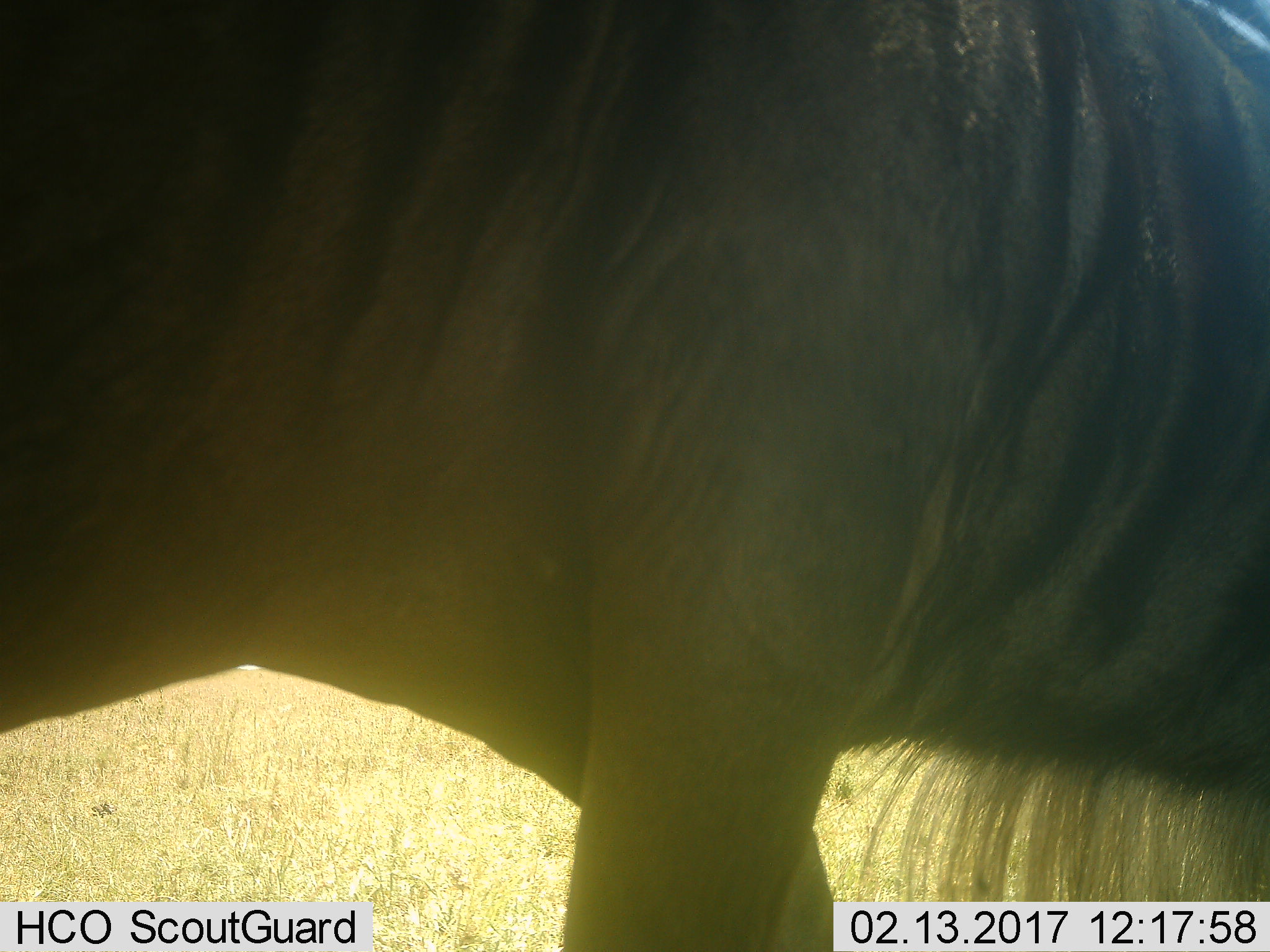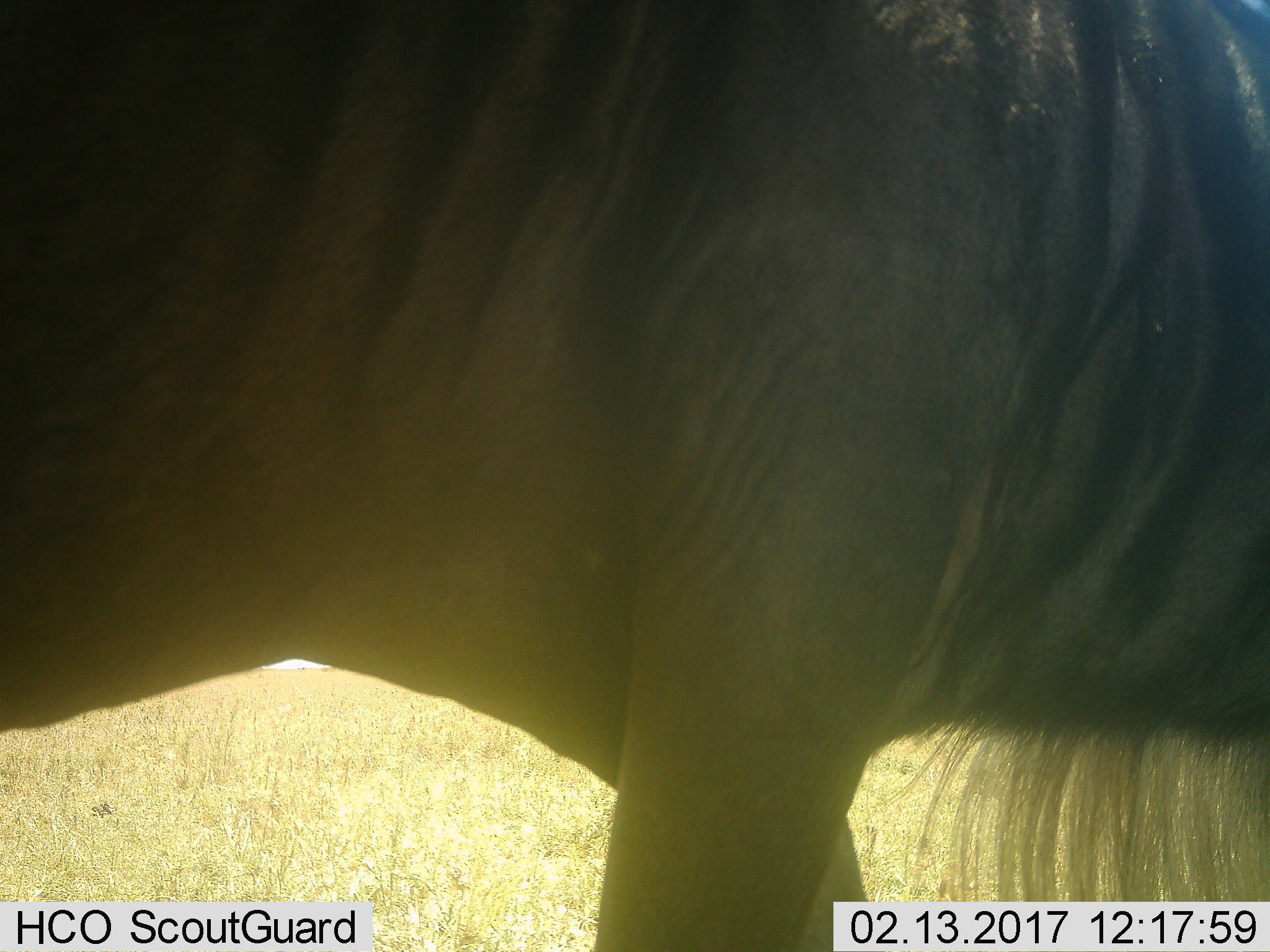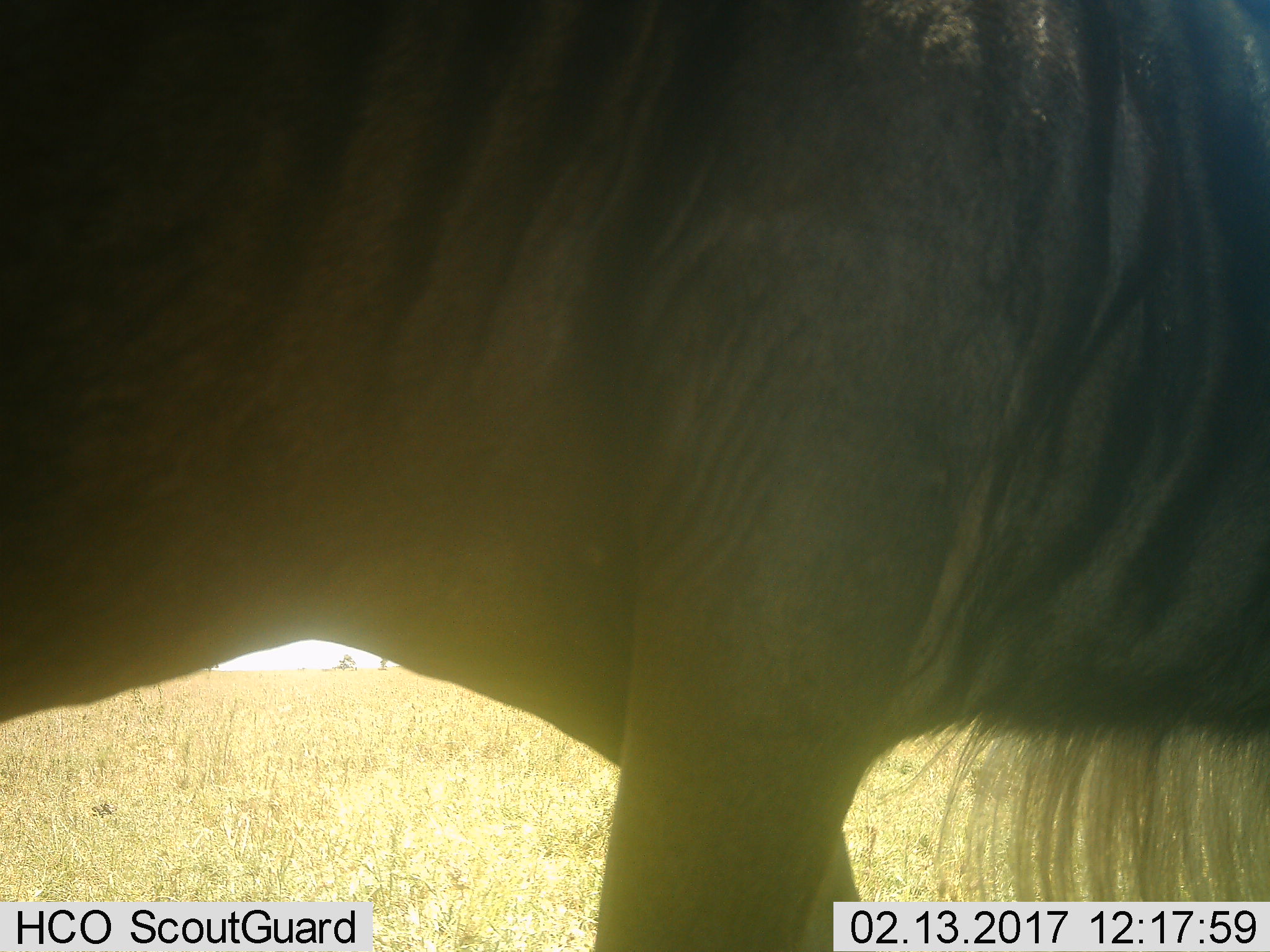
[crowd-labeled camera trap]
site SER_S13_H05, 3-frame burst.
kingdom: Animalia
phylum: Chordata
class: Mammalia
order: Artiodactyla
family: Bovidae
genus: Connochaetes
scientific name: Connochaetes taurinus taurinus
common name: blue wildebeest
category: wildebeestblue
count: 1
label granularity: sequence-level